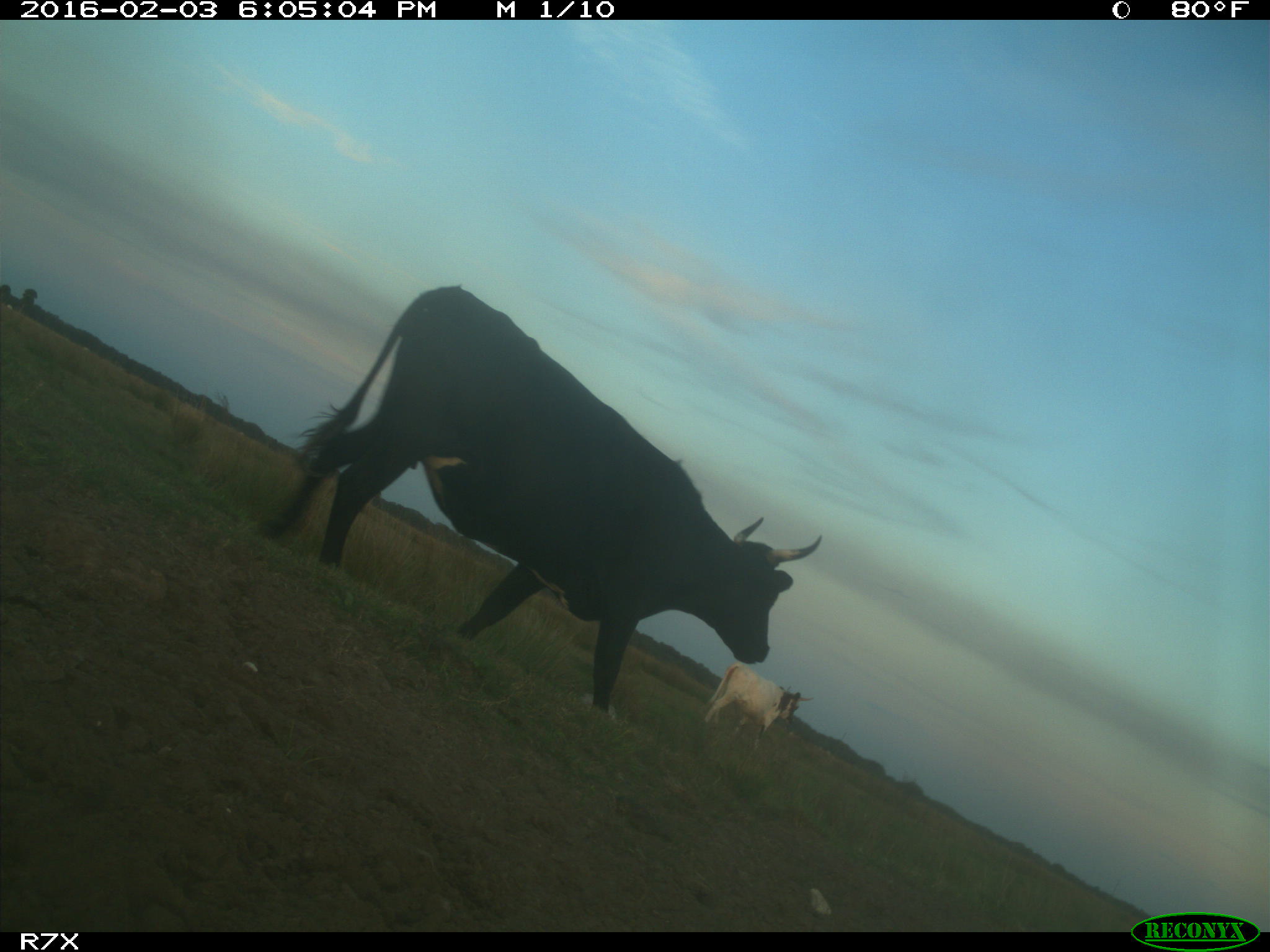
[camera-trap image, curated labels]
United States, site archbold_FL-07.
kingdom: Animalia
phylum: Chordata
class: Mammalia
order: Artiodactyla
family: Bovidae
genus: Bos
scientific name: Bos taurus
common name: domestic cow